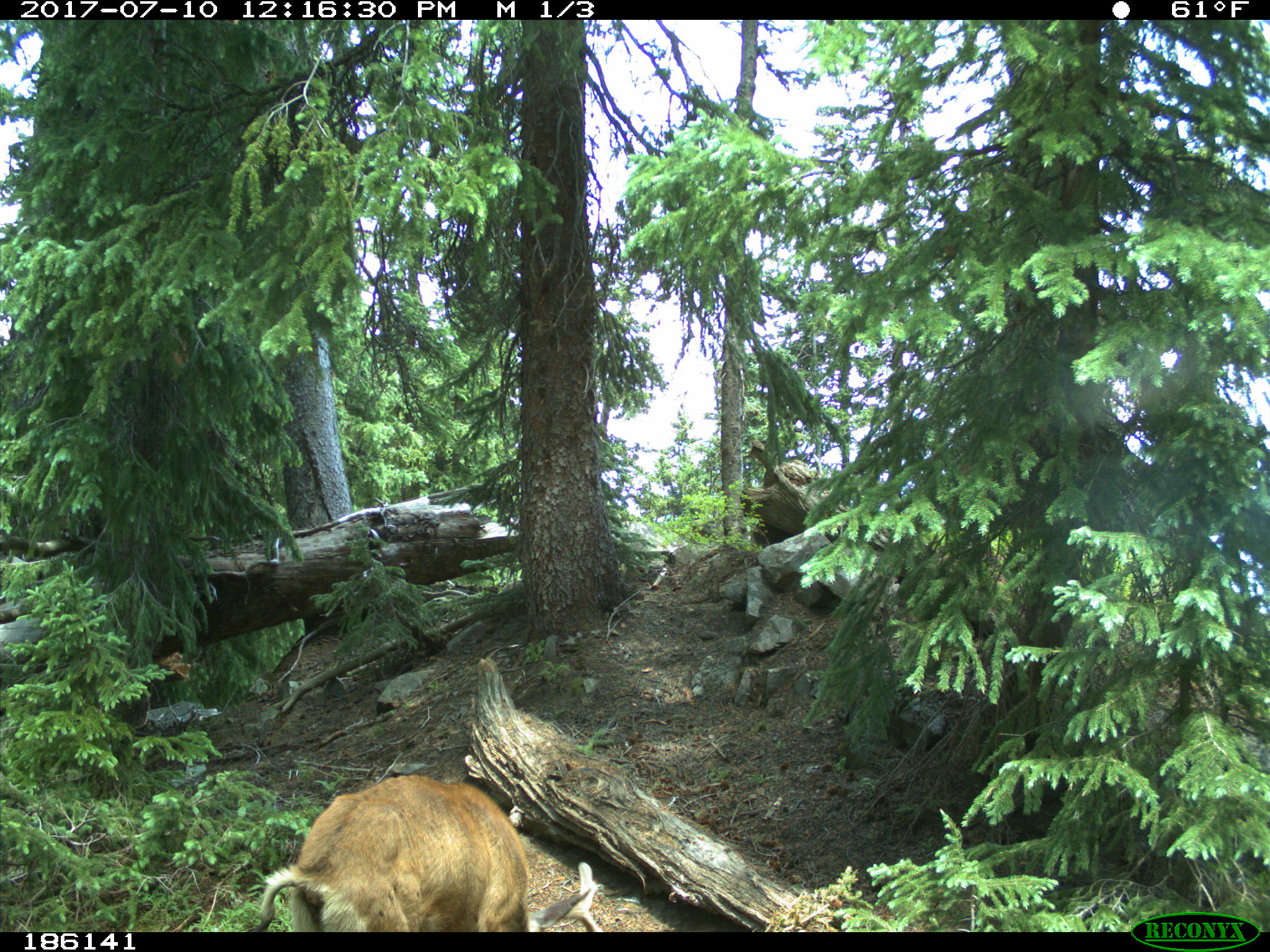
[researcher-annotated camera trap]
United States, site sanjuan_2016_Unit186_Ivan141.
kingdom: Animalia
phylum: Chordata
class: Mammalia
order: Artiodactyla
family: Cervidae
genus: Odocoileus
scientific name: Odocoileus hemionus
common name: mule deer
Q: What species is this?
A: Odocoileus hemionus (mule deer).